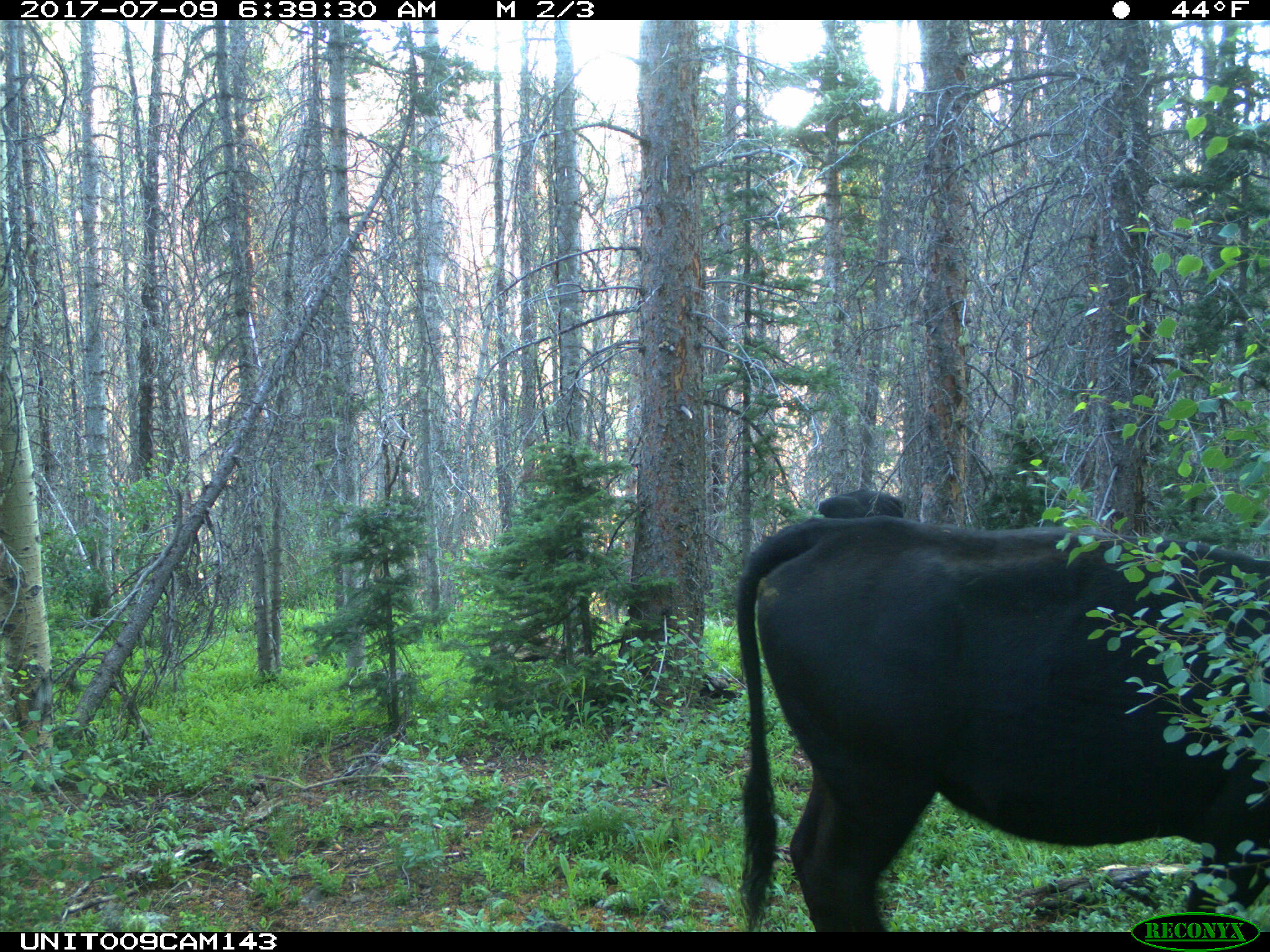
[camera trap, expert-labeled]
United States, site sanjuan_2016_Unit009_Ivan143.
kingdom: Animalia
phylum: Chordata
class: Mammalia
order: Artiodactyla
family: Bovidae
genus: Bos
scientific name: Bos taurus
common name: domestic cow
Bos taurus (domestic cow).